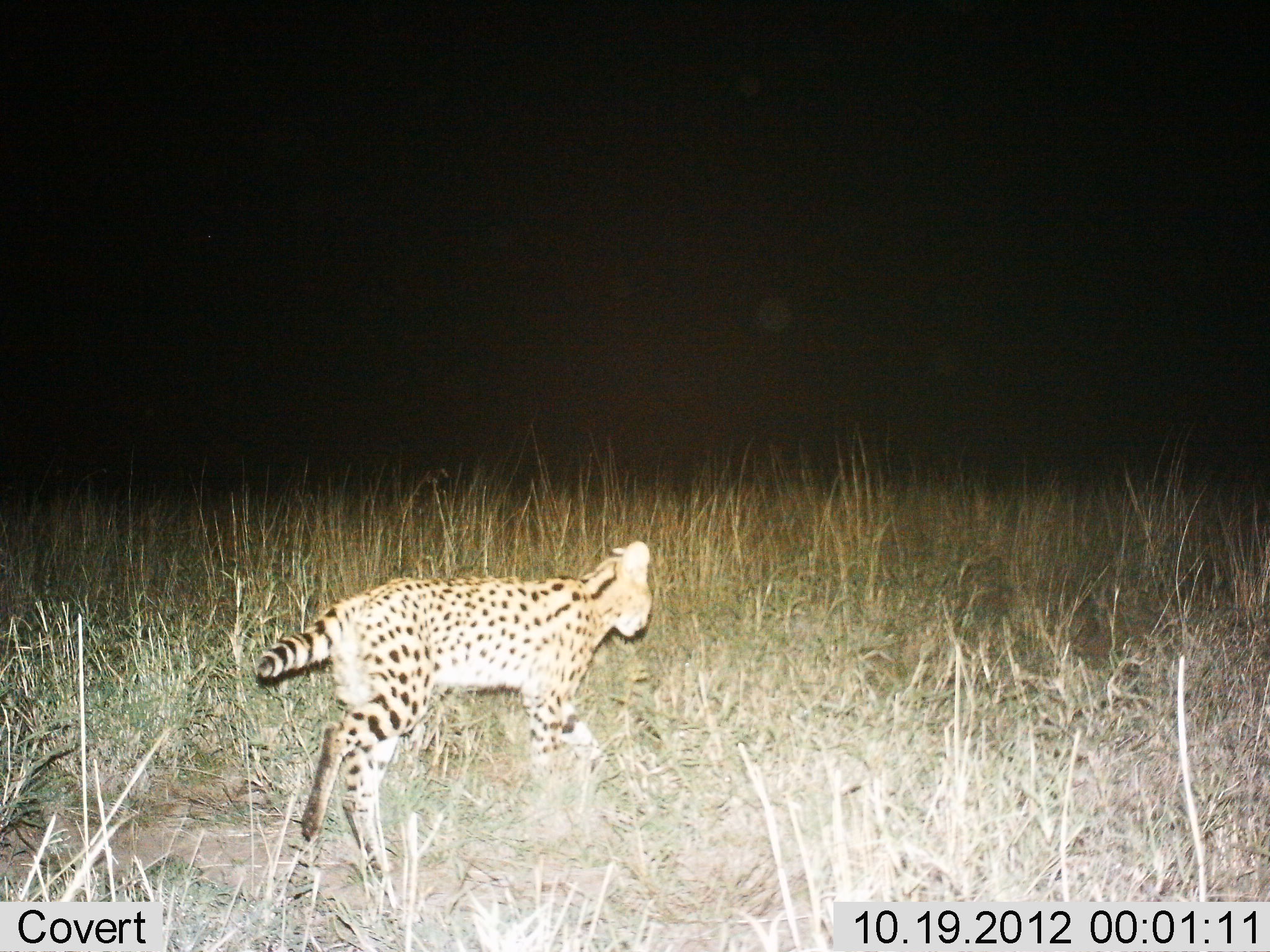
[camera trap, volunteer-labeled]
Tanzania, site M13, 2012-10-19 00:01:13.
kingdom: Animalia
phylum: Chordata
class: Mammalia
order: Carnivora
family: Felidae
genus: Leptailurus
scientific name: Leptailurus serval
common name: serval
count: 1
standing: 0%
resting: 0%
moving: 100%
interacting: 0%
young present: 0%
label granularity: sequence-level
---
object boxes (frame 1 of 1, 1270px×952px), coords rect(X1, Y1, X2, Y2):
animal: rect(258, 540, 653, 899)